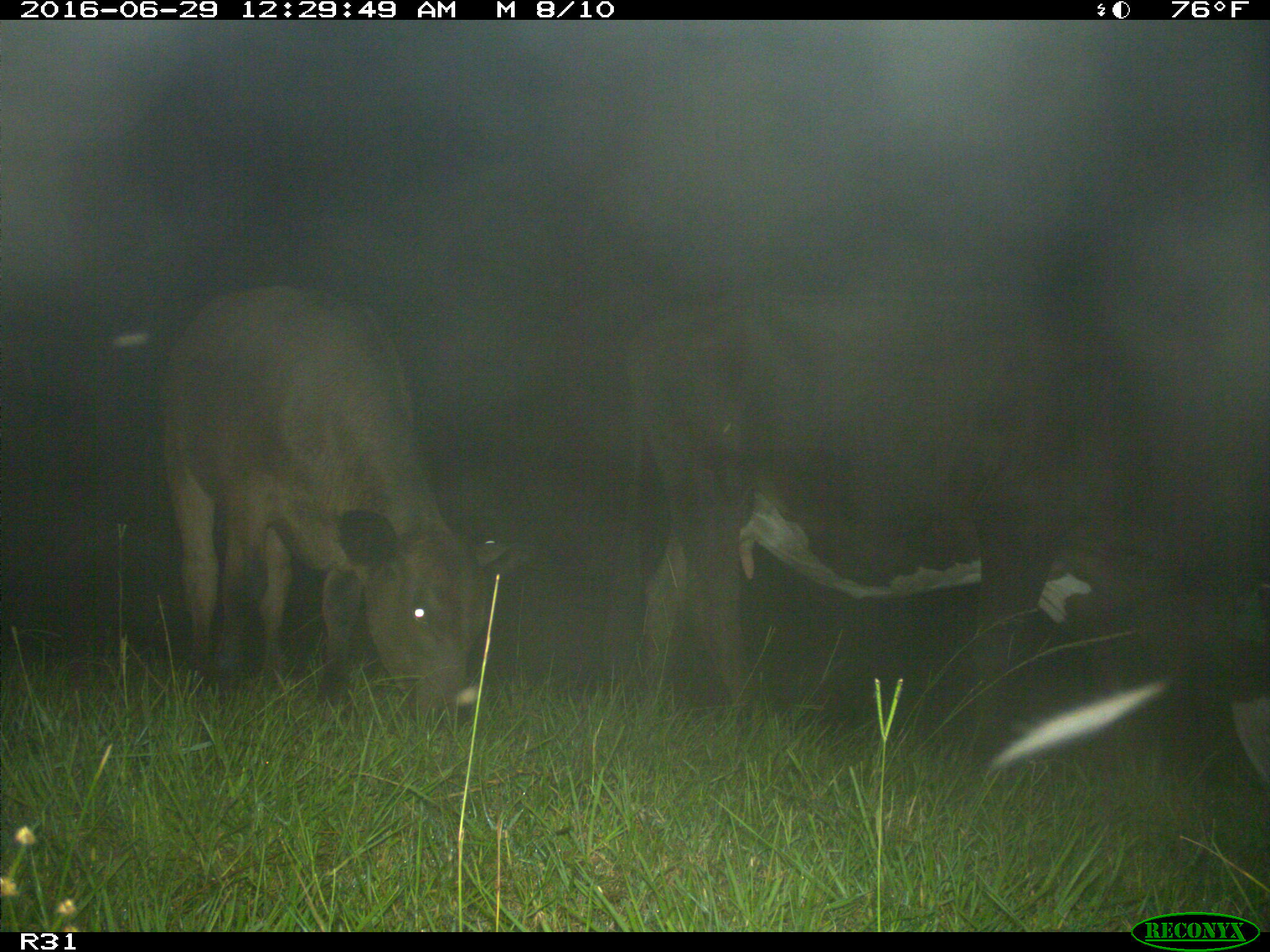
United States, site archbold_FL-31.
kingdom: Animalia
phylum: Chordata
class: Mammalia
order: Artiodactyla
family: Bovidae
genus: Bos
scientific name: Bos taurus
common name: domestic cow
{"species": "Bos taurus (domestic cow)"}